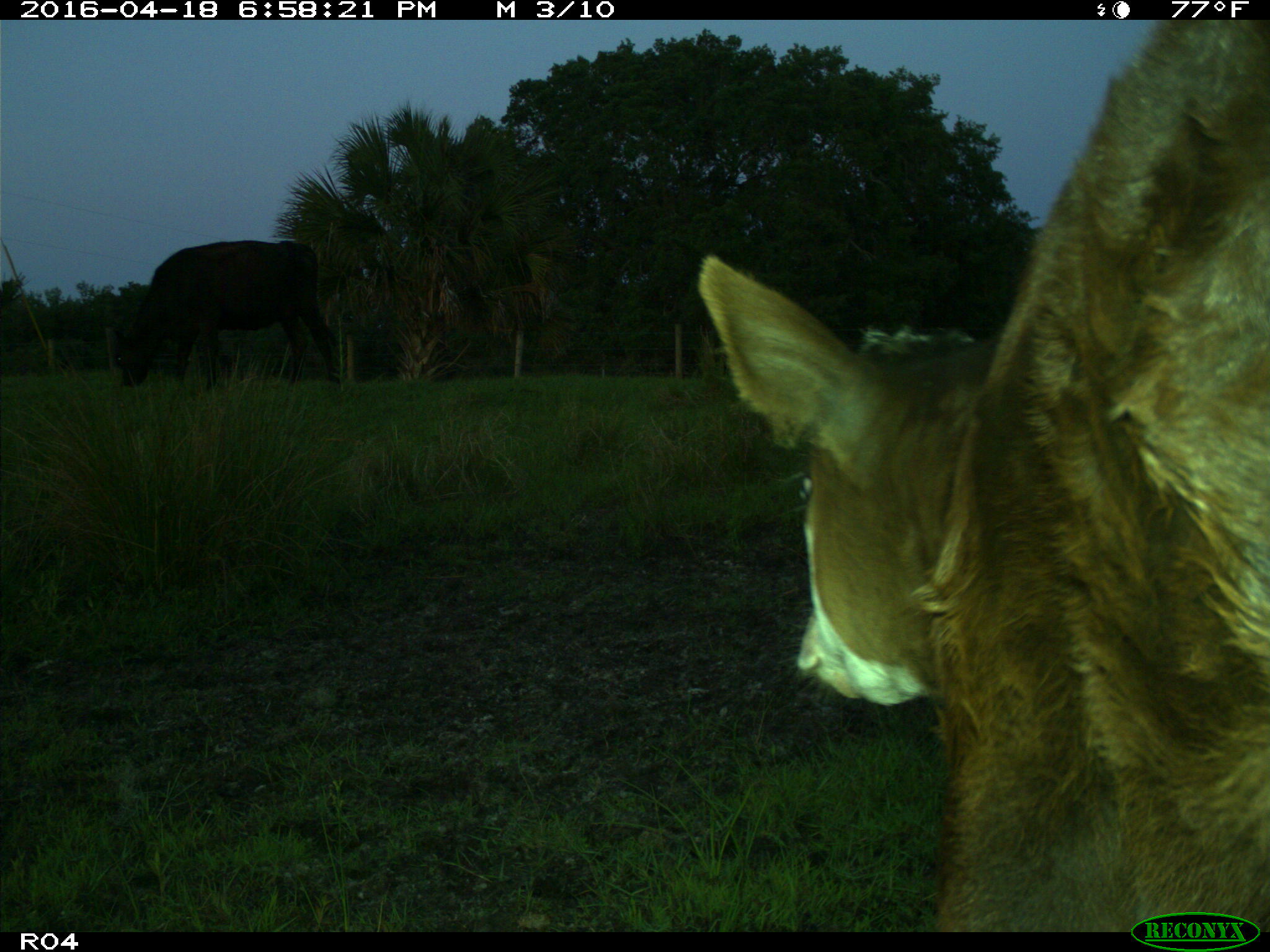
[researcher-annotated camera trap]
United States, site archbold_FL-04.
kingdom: Animalia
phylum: Chordata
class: Mammalia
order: Artiodactyla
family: Bovidae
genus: Bos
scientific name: Bos taurus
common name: domestic cow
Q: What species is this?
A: Bos taurus (domestic cow).